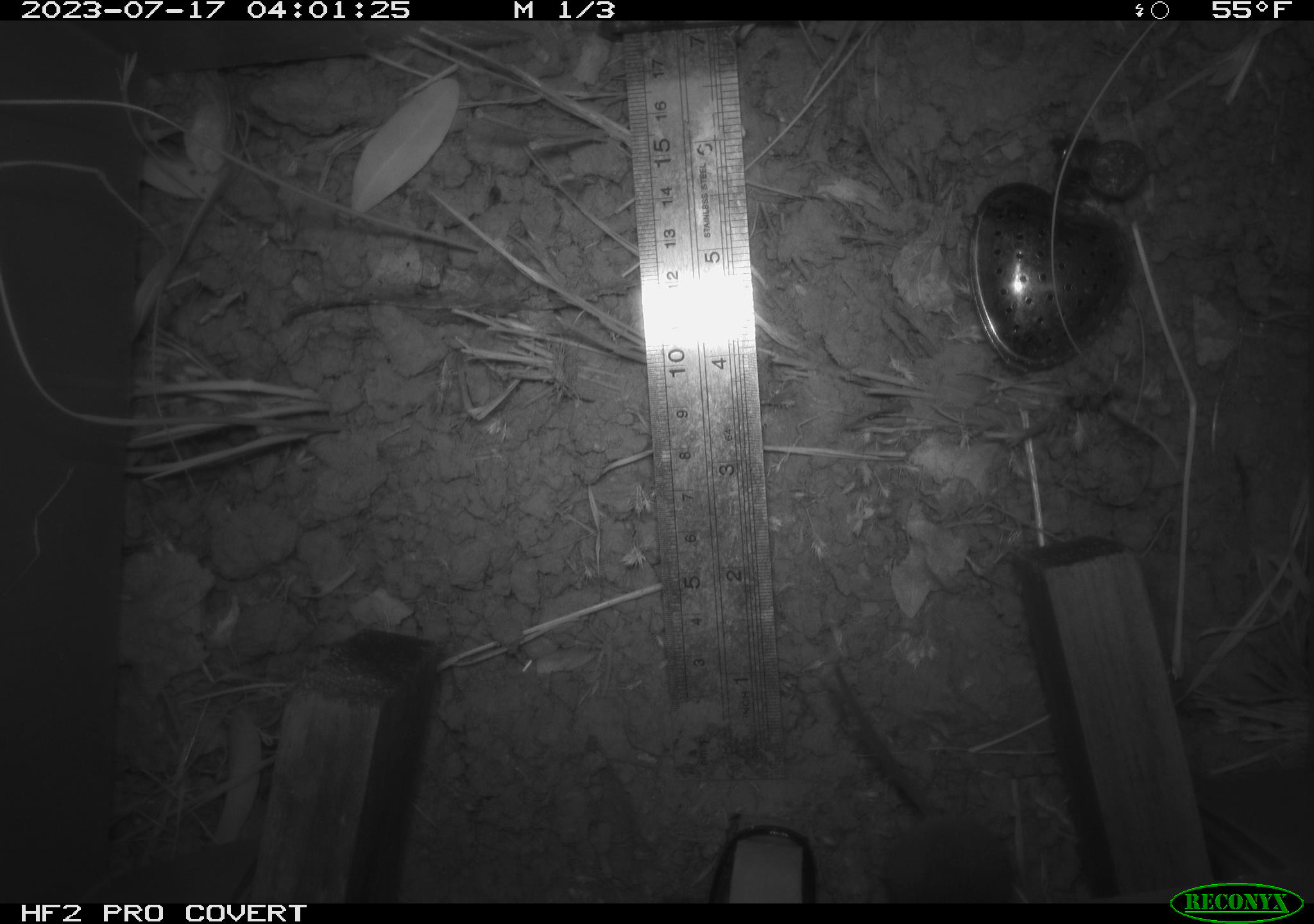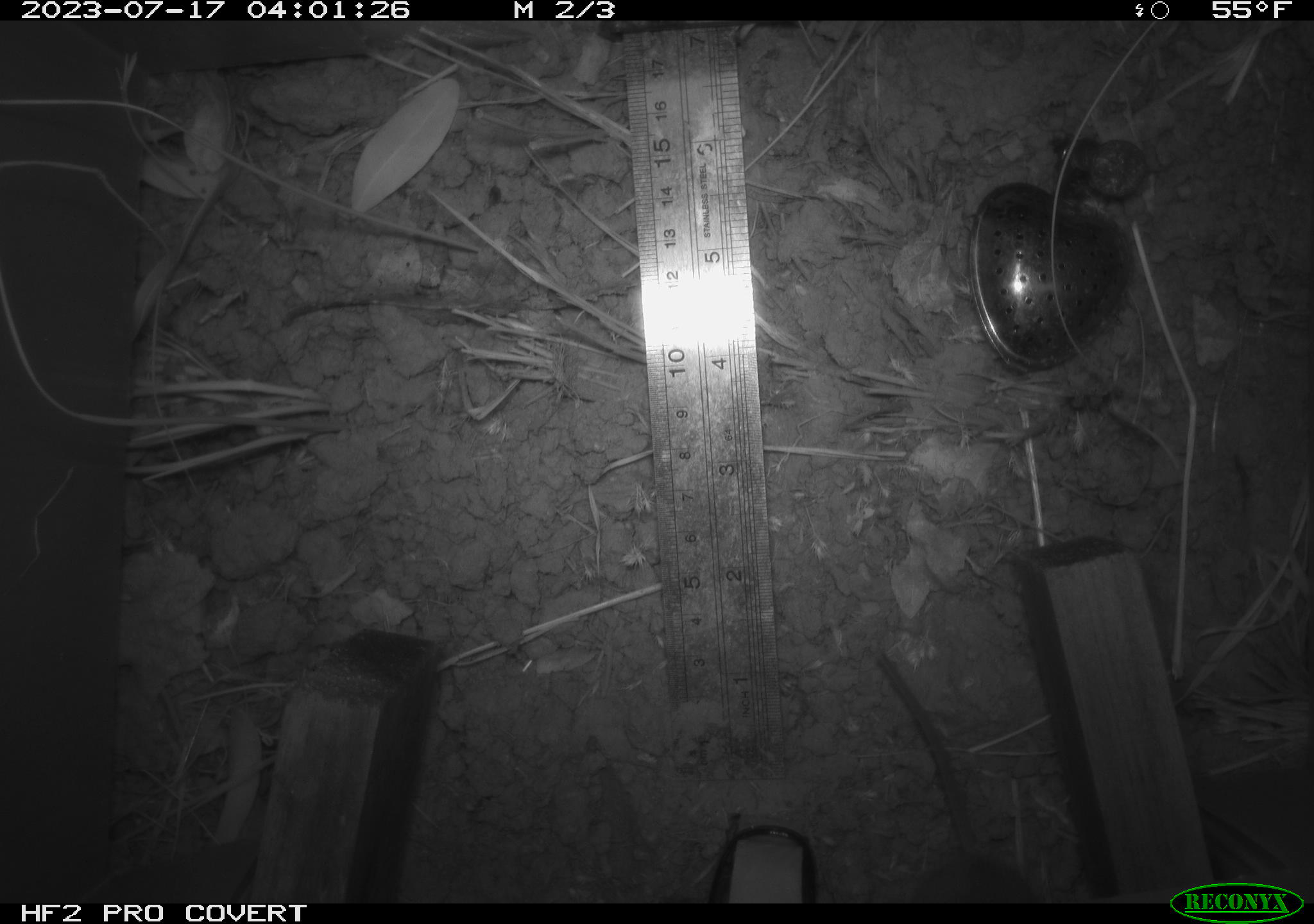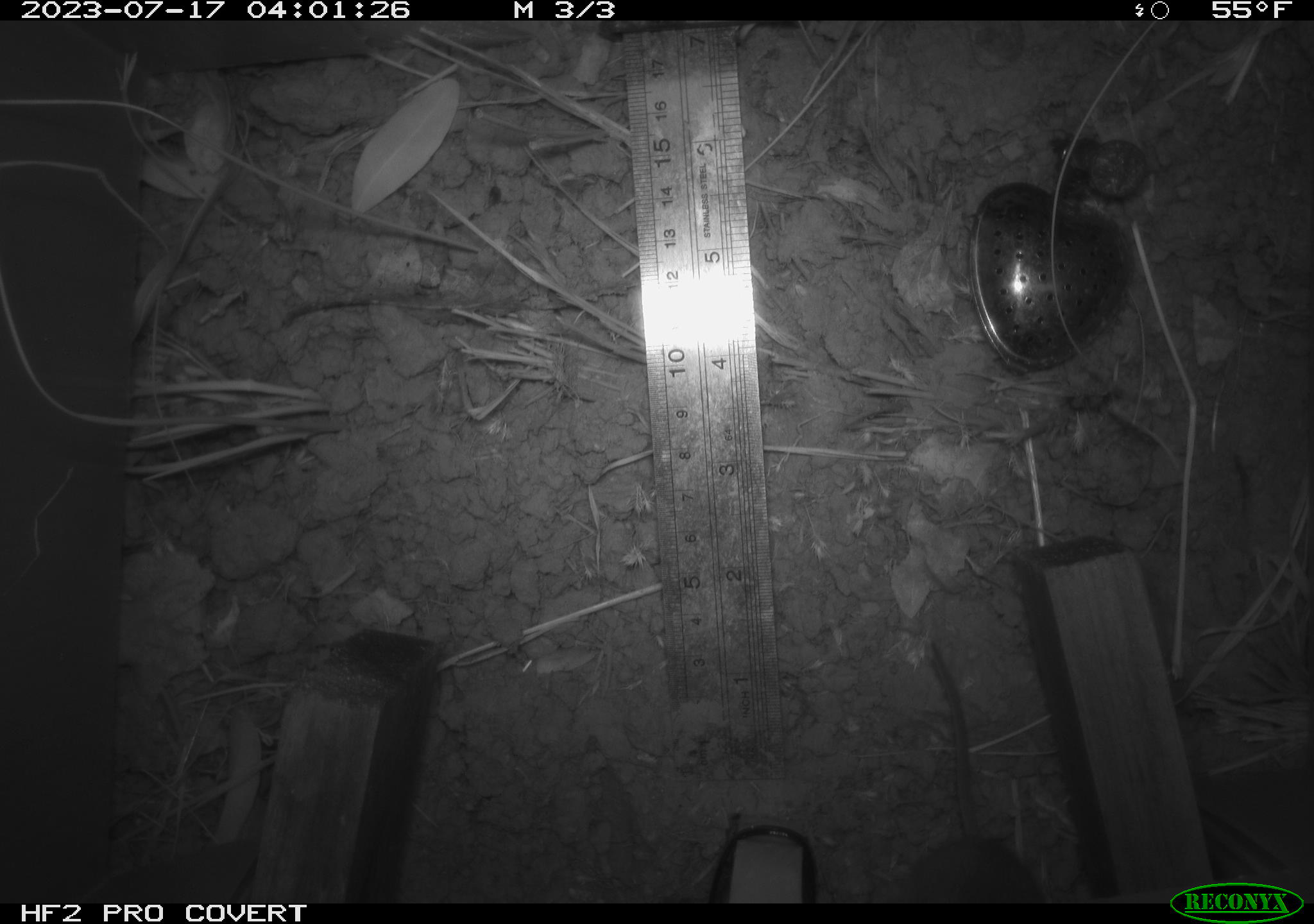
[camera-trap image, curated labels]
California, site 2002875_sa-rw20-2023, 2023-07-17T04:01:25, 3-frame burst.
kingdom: Animalia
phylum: Chordata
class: Mammalia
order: Rodentia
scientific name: Rodentia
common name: mouse species